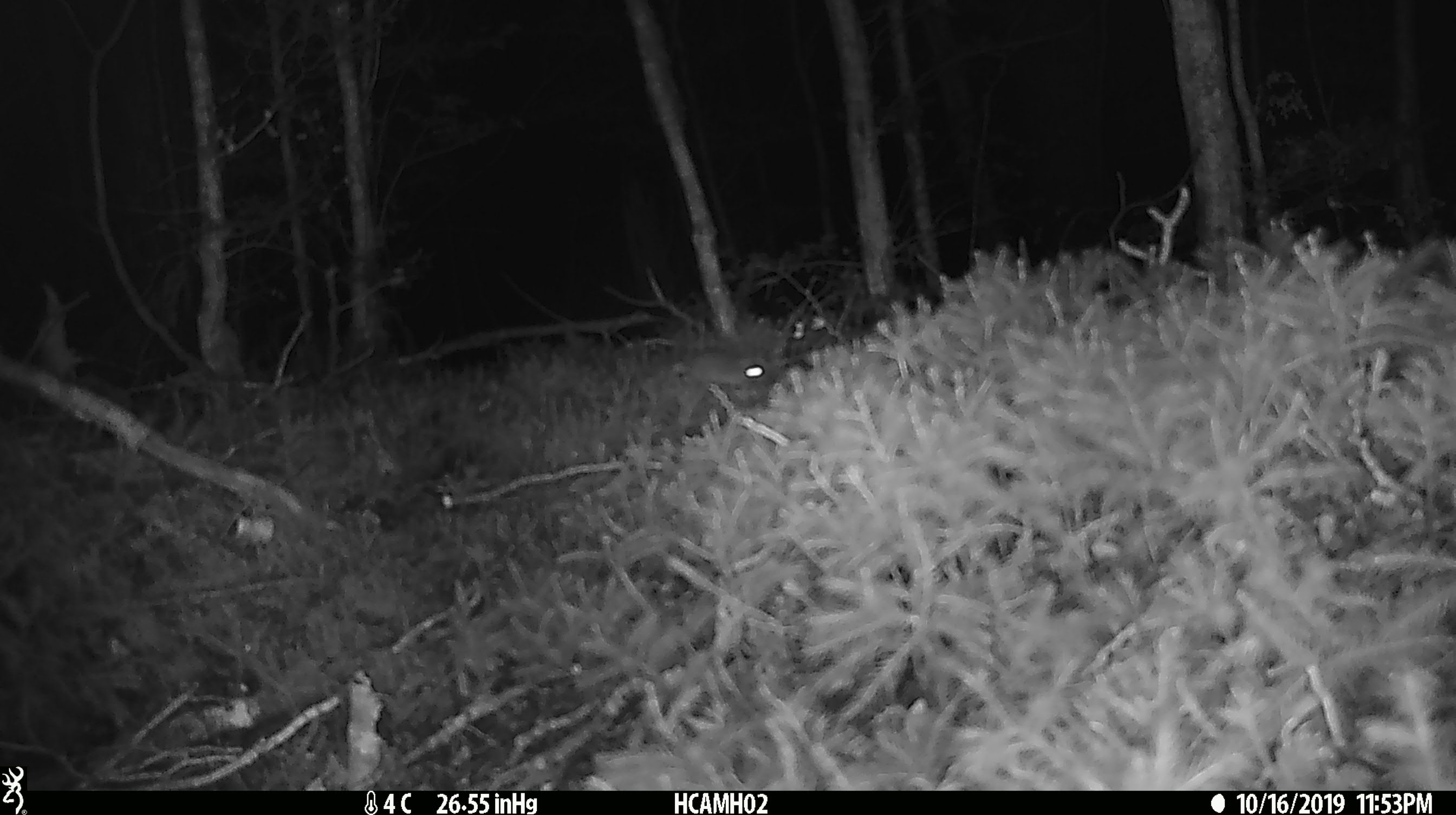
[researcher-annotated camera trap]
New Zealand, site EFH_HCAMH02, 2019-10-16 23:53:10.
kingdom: Animalia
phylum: Chordata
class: Mammalia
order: Rodentia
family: Muridae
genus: Mus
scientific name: Mus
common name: mouse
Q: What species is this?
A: Mouse (Mus).